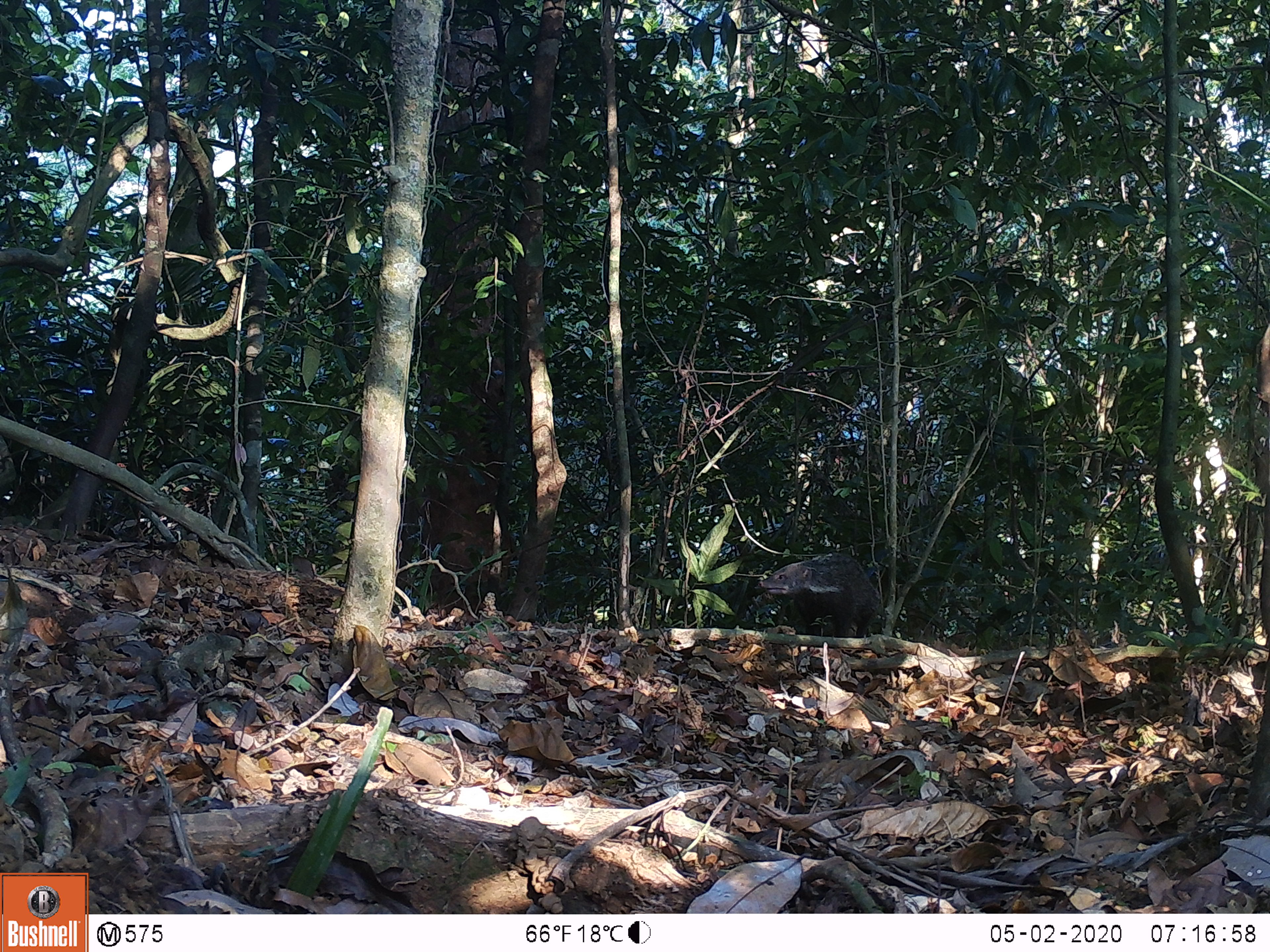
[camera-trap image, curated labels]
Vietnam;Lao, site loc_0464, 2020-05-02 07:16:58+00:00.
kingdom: Animalia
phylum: Chordata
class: Mammalia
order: Carnivora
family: Herpestidae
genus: Urva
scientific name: Urva urva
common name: crab-eating mongoose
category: crab eating mongoose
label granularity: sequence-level